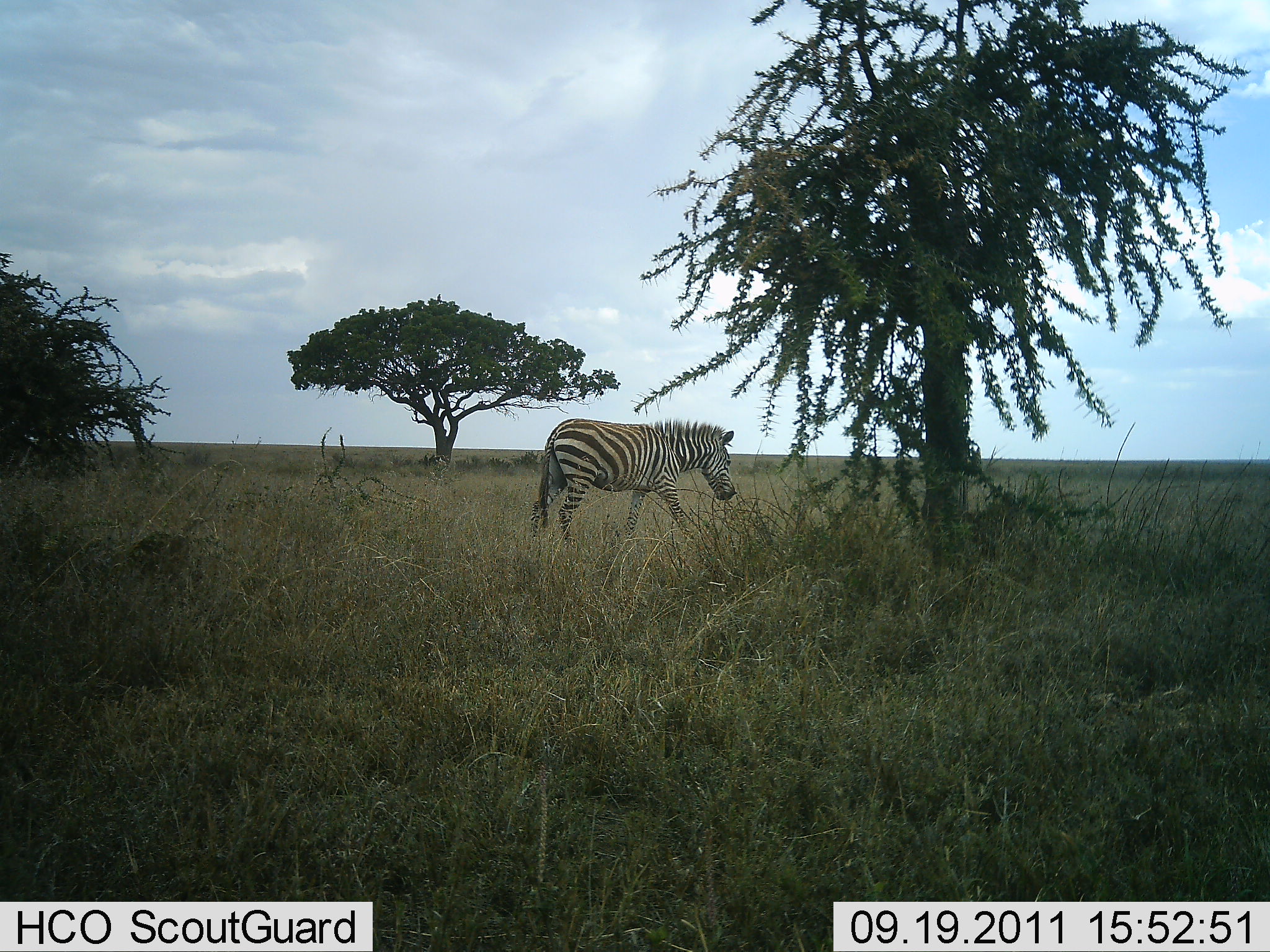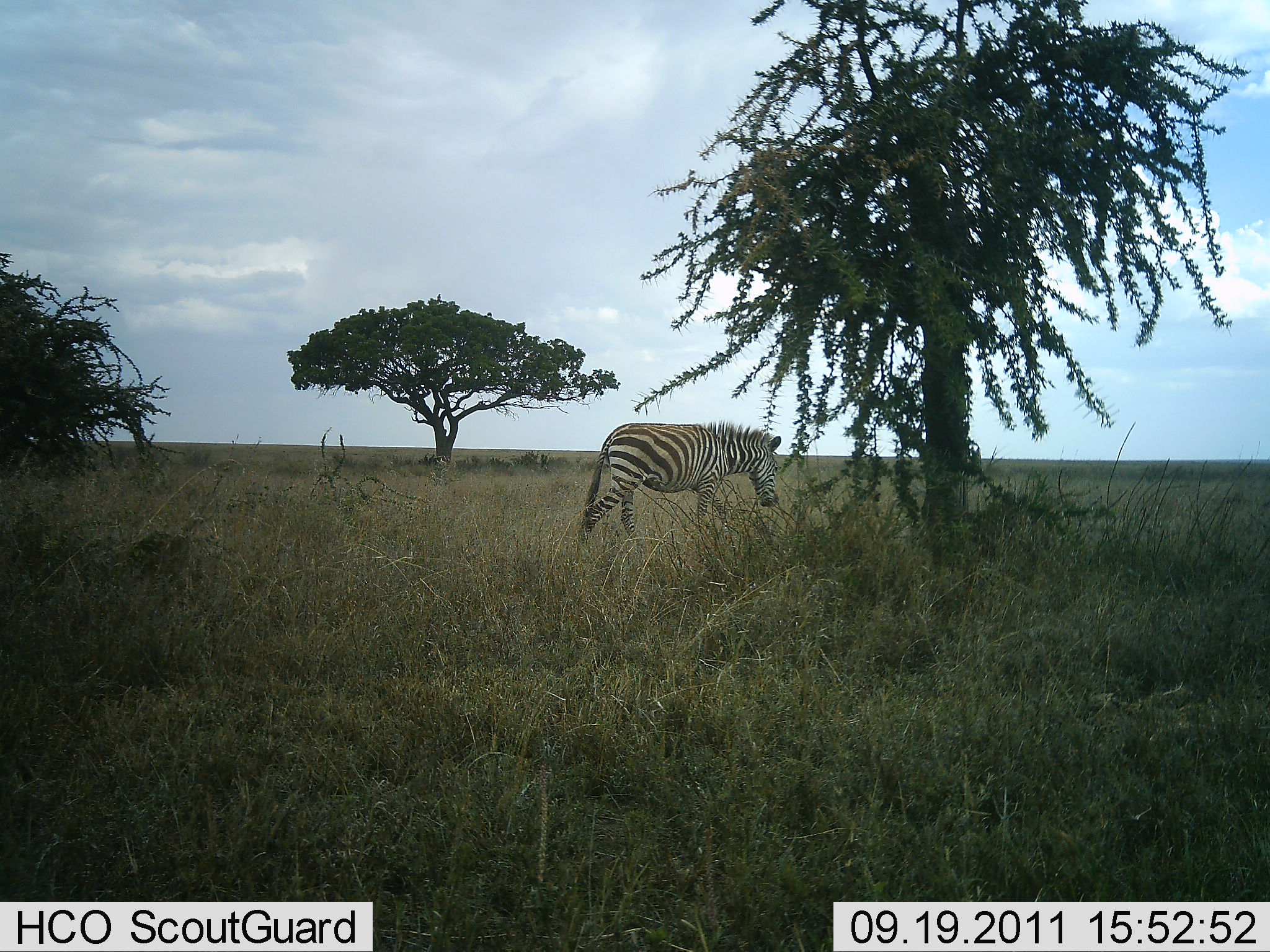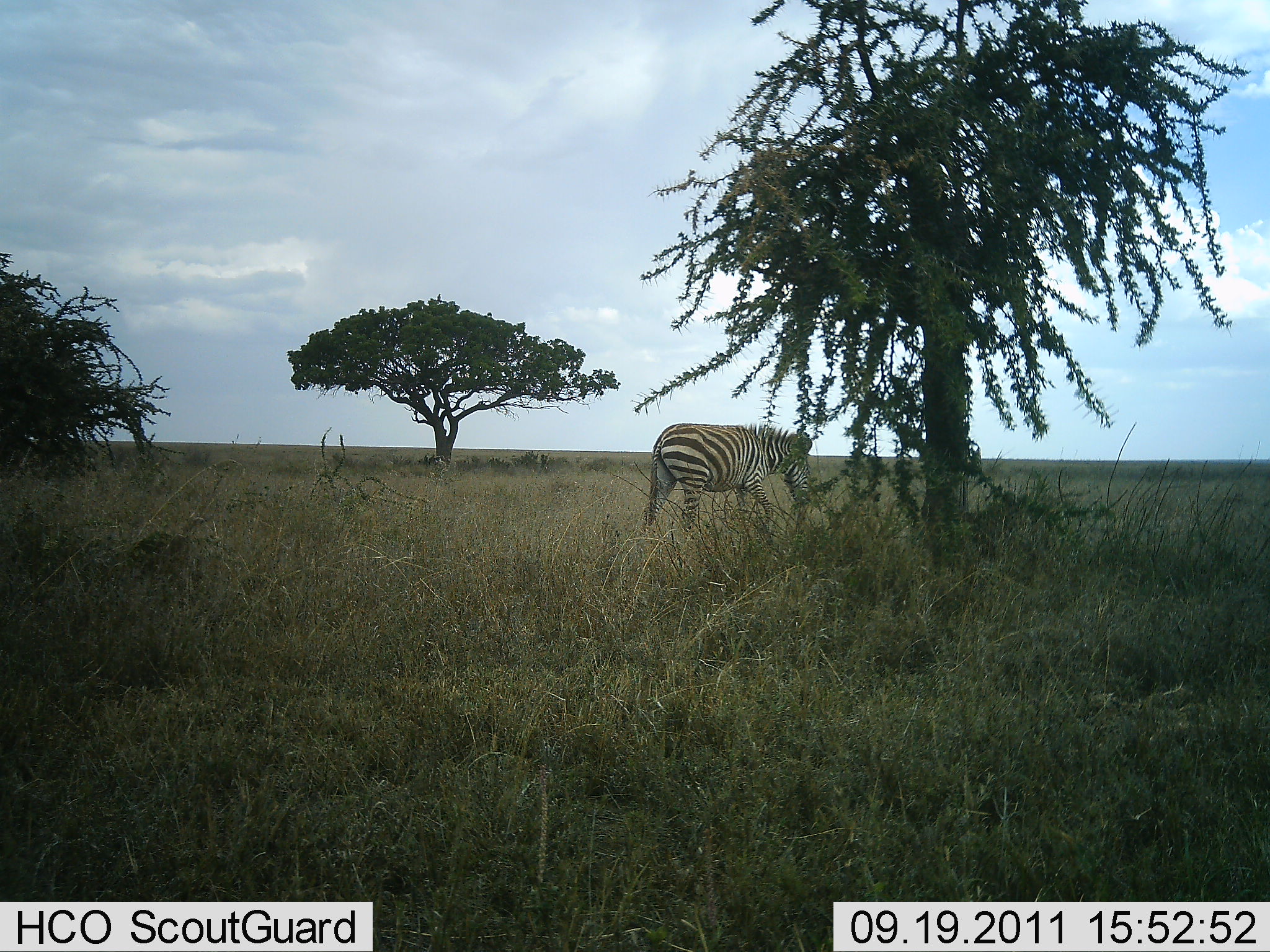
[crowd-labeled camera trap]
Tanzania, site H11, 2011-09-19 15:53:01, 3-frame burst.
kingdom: Animalia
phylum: Chordata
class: Mammalia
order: Perissodactyla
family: Equidae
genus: Equus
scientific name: Equus quagga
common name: plains zebra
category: zebra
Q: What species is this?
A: Zebra (plains zebra) (Equus quagga).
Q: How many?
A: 1.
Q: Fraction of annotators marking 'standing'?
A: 0%.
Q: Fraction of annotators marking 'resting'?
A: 0%.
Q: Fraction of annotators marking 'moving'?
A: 100%.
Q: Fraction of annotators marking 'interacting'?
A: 0%.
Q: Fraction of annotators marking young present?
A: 0%.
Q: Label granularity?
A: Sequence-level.